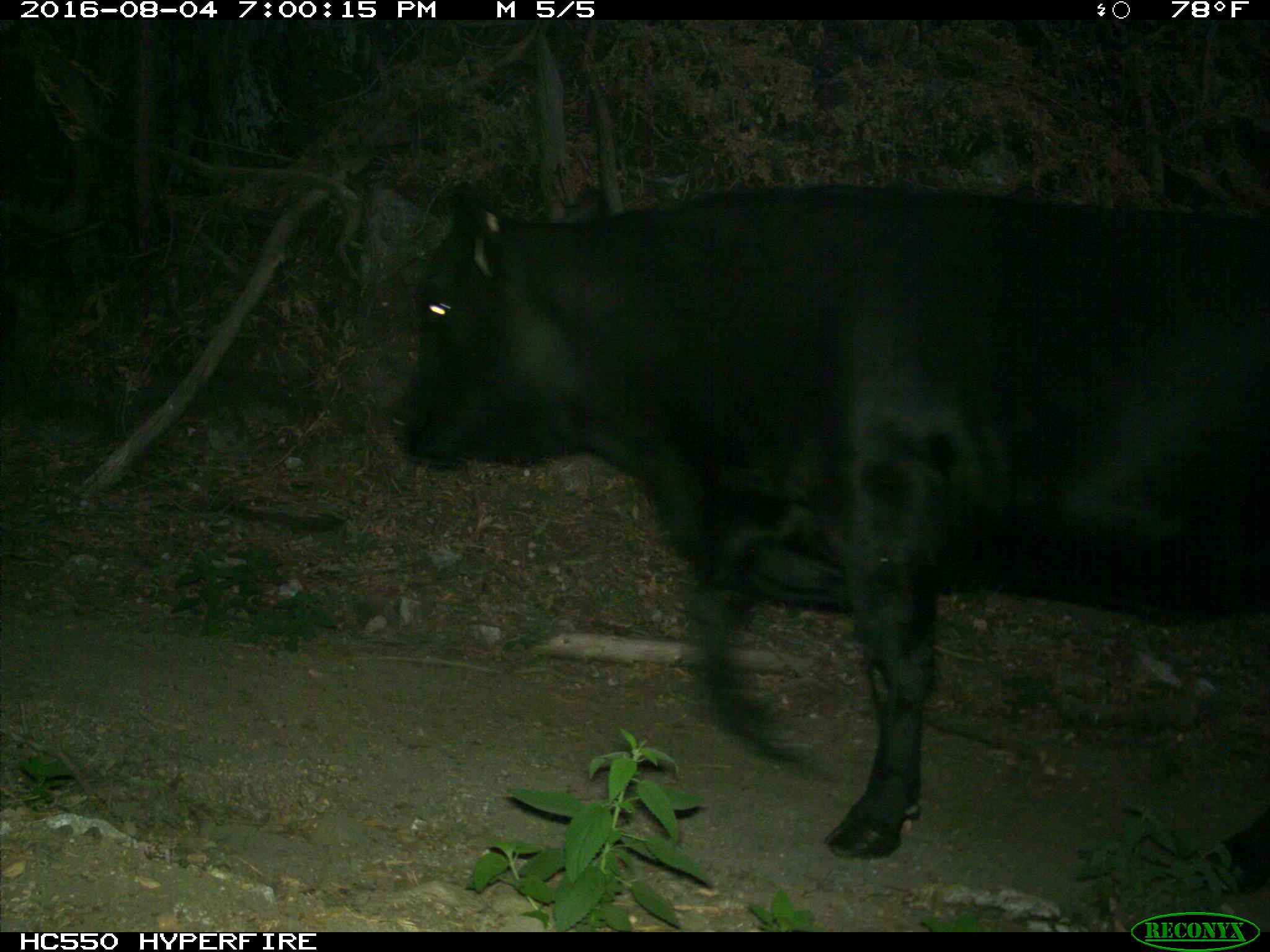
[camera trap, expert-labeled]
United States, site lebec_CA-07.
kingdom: Animalia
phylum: Chordata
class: Mammalia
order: Artiodactyla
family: Bovidae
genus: Bos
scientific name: Bos taurus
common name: domestic cow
Bos taurus (domestic cow).